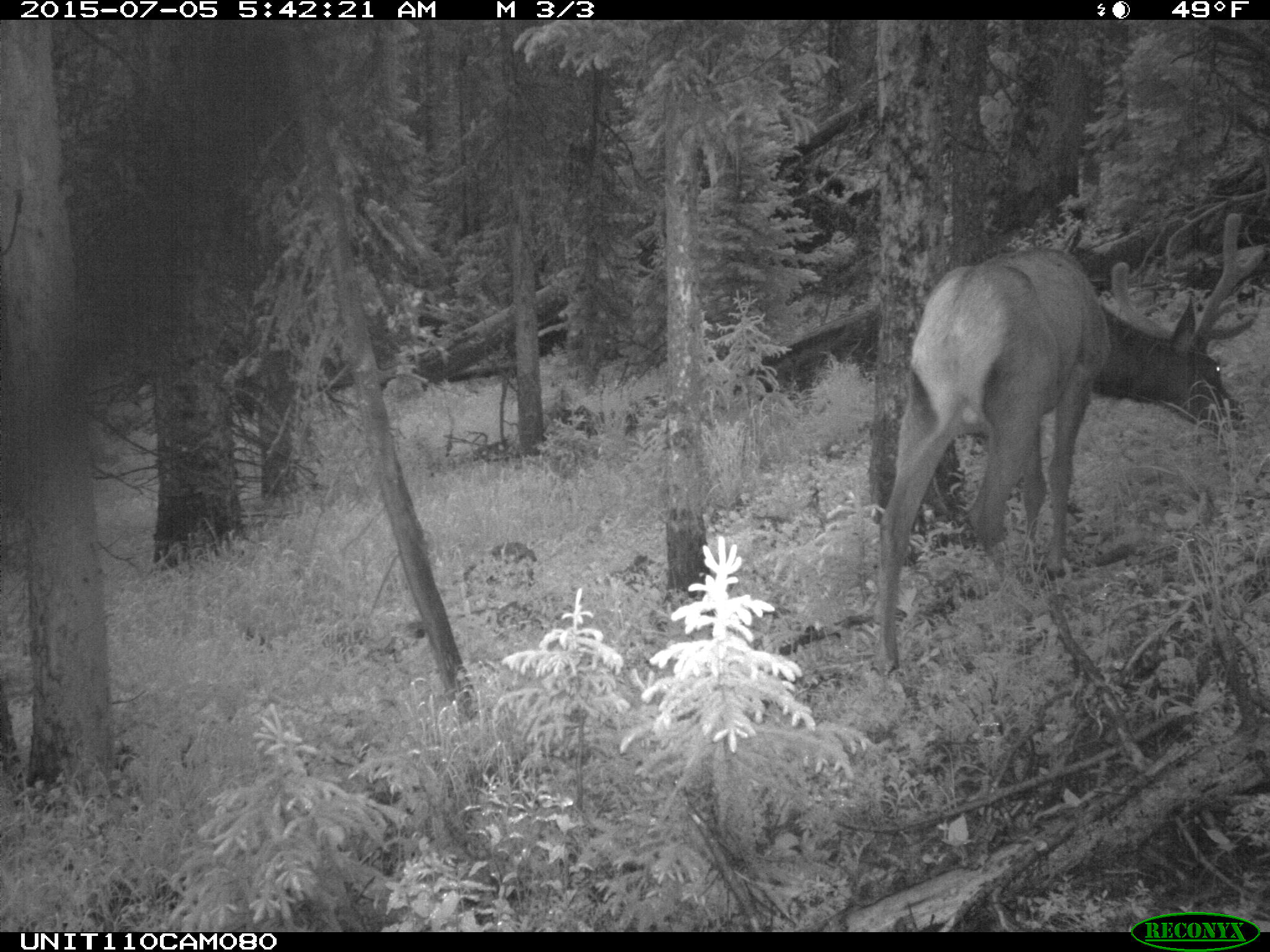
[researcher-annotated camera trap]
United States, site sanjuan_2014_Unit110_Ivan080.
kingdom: Animalia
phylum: Chordata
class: Mammalia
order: Artiodactyla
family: Cervidae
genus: Cervus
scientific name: Cervus elaphus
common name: red deer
Cervus elaphus (red deer).